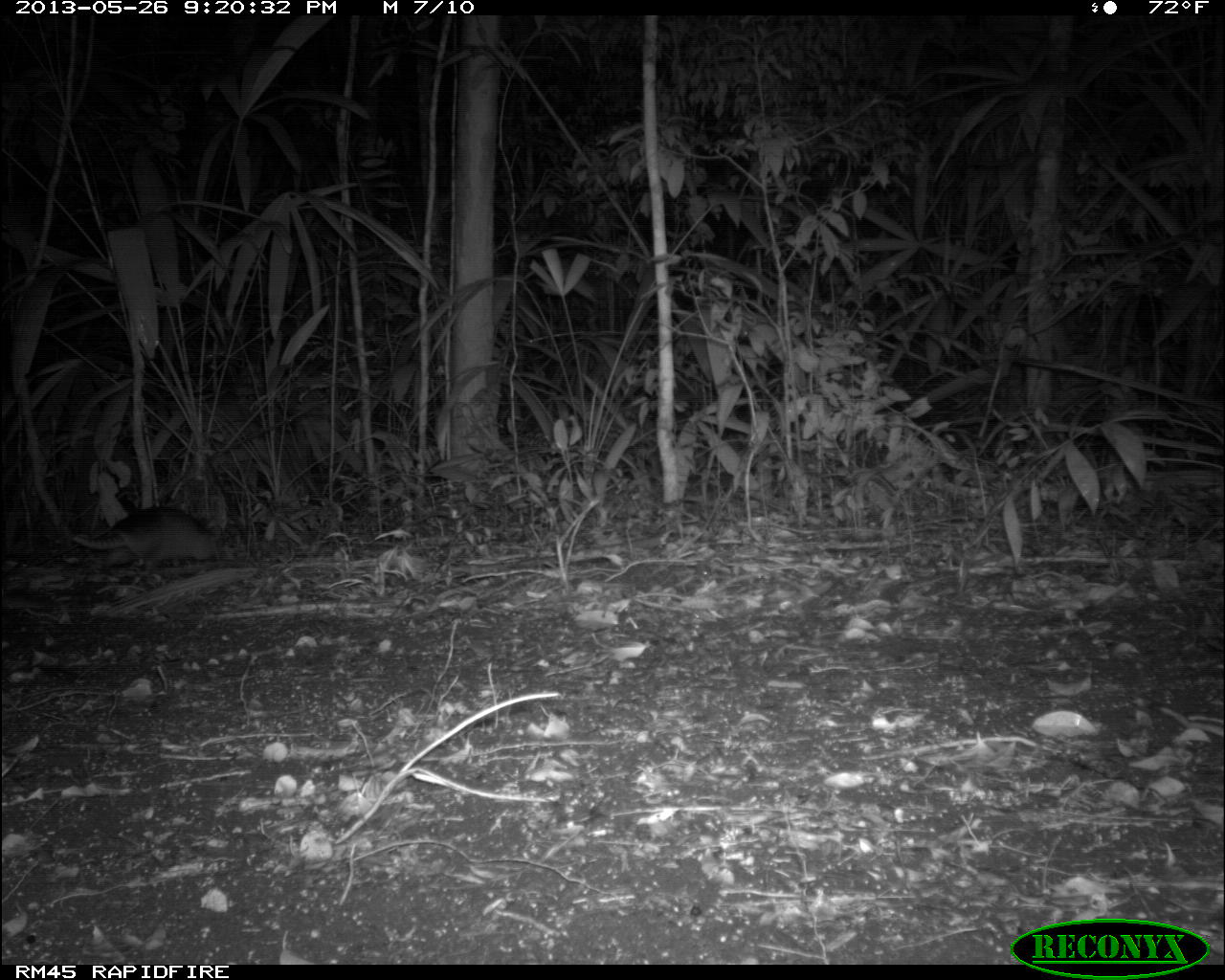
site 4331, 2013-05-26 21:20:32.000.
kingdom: Animalia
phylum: Chordata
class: Mammalia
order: Cingulata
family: Dasypodidae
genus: Dasypus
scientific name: Dasypus novemcinctus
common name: nine-banded armadillo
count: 1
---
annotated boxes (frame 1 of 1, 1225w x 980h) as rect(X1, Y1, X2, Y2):
dasypus novemcinctus: rect(69, 505, 222, 567)